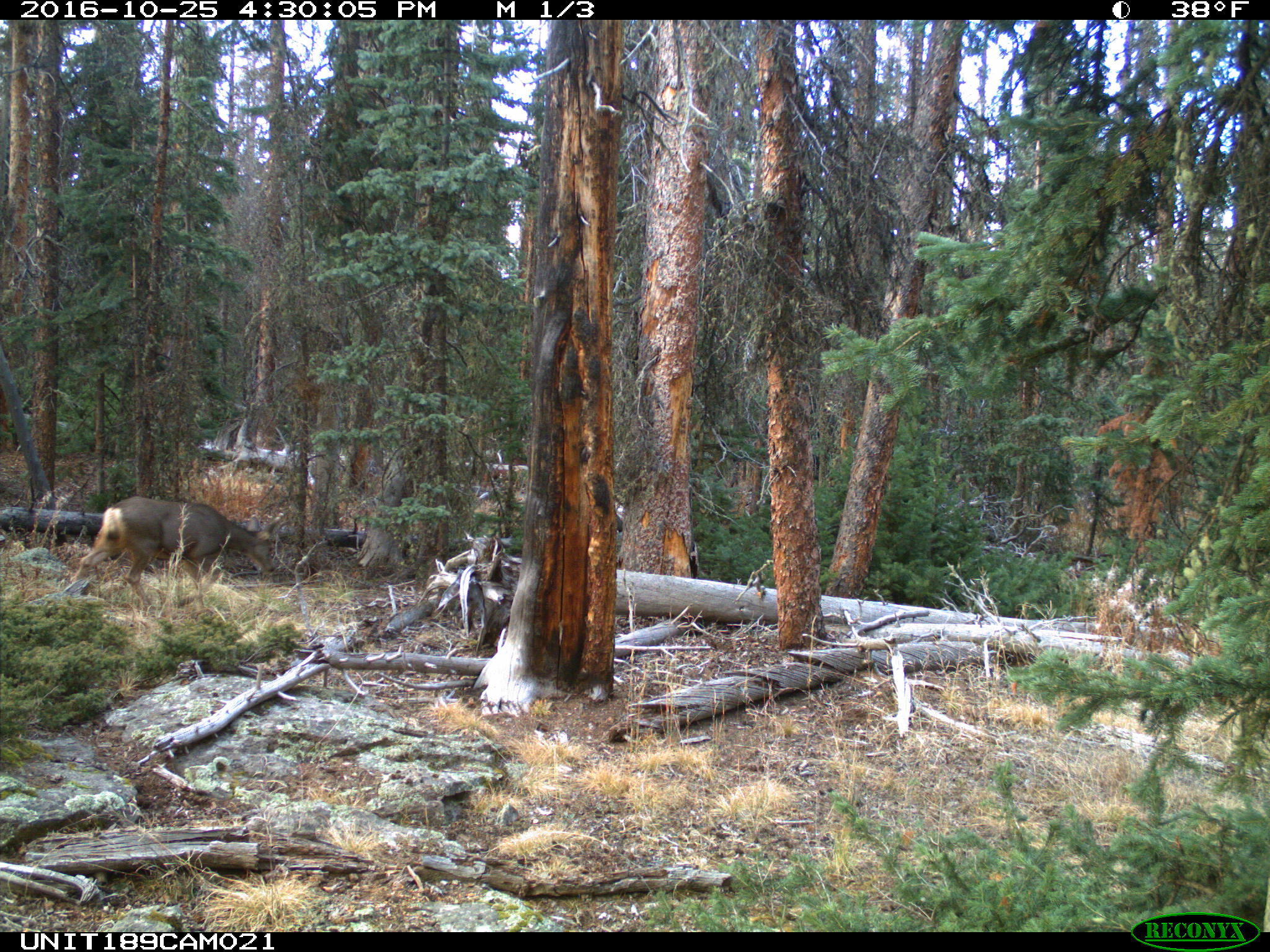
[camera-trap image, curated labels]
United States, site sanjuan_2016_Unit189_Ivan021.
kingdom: Animalia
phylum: Chordata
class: Mammalia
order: Artiodactyla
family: Cervidae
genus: Odocoileus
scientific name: Odocoileus hemionus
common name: mule deer